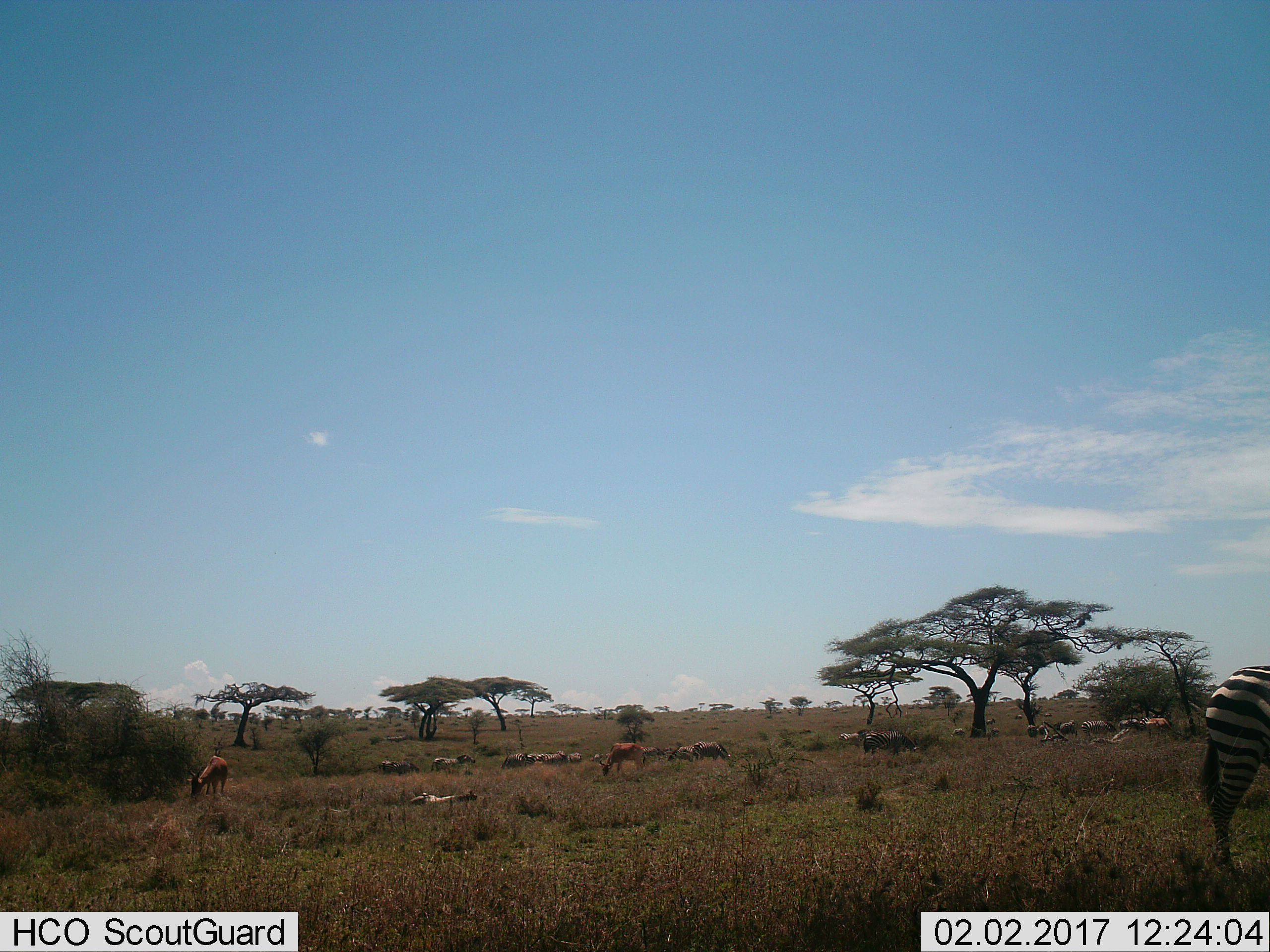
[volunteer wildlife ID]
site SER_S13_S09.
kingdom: Animalia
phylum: Chordata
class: Mammalia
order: Perissodactyla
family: Equidae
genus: Equus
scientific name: Equus quagga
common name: plains zebra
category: zebraplains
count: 11-50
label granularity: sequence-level